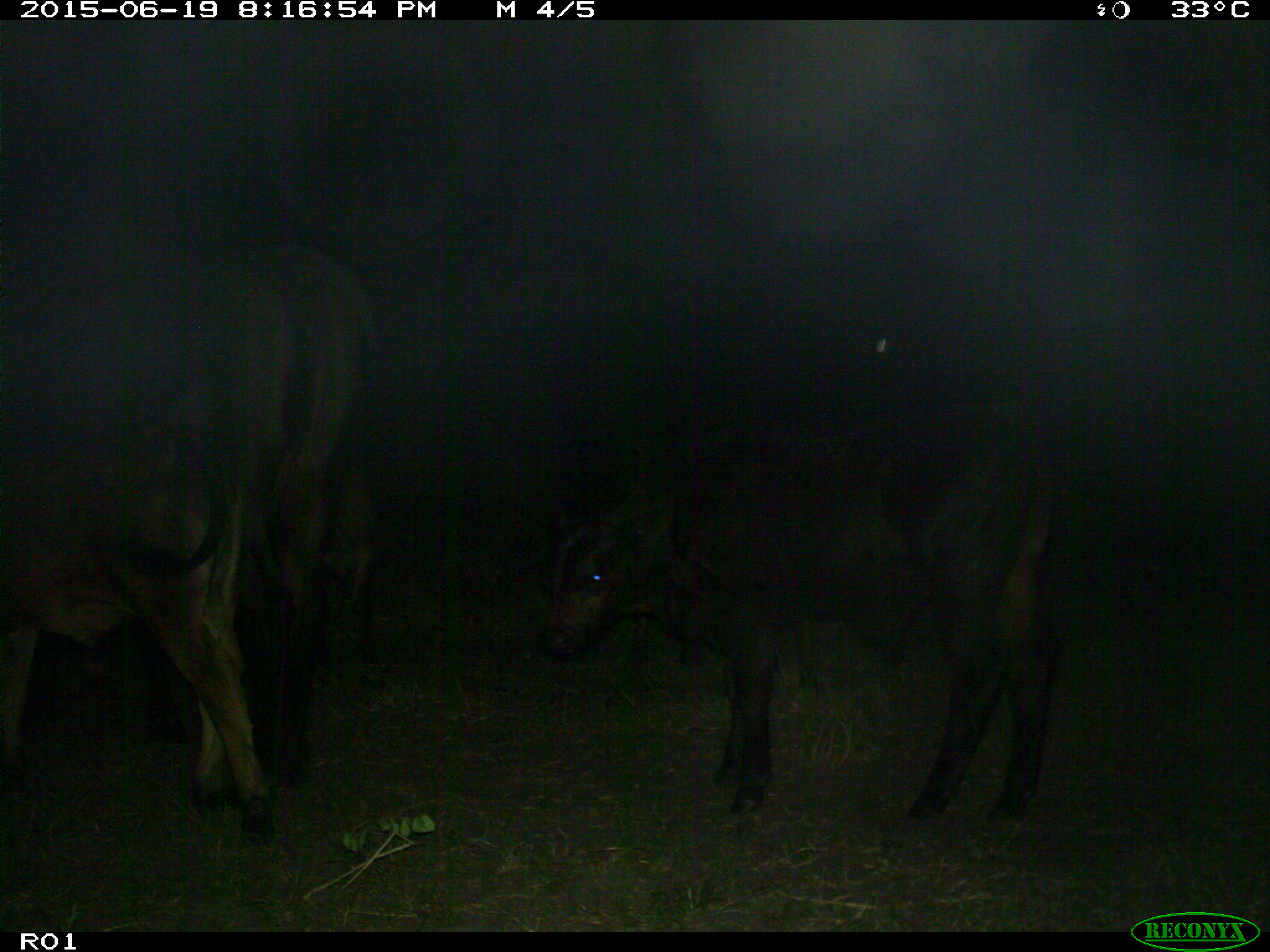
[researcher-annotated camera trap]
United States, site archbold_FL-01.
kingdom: Animalia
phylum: Chordata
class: Mammalia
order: Artiodactyla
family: Bovidae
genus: Bos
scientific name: Bos taurus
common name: domestic cow